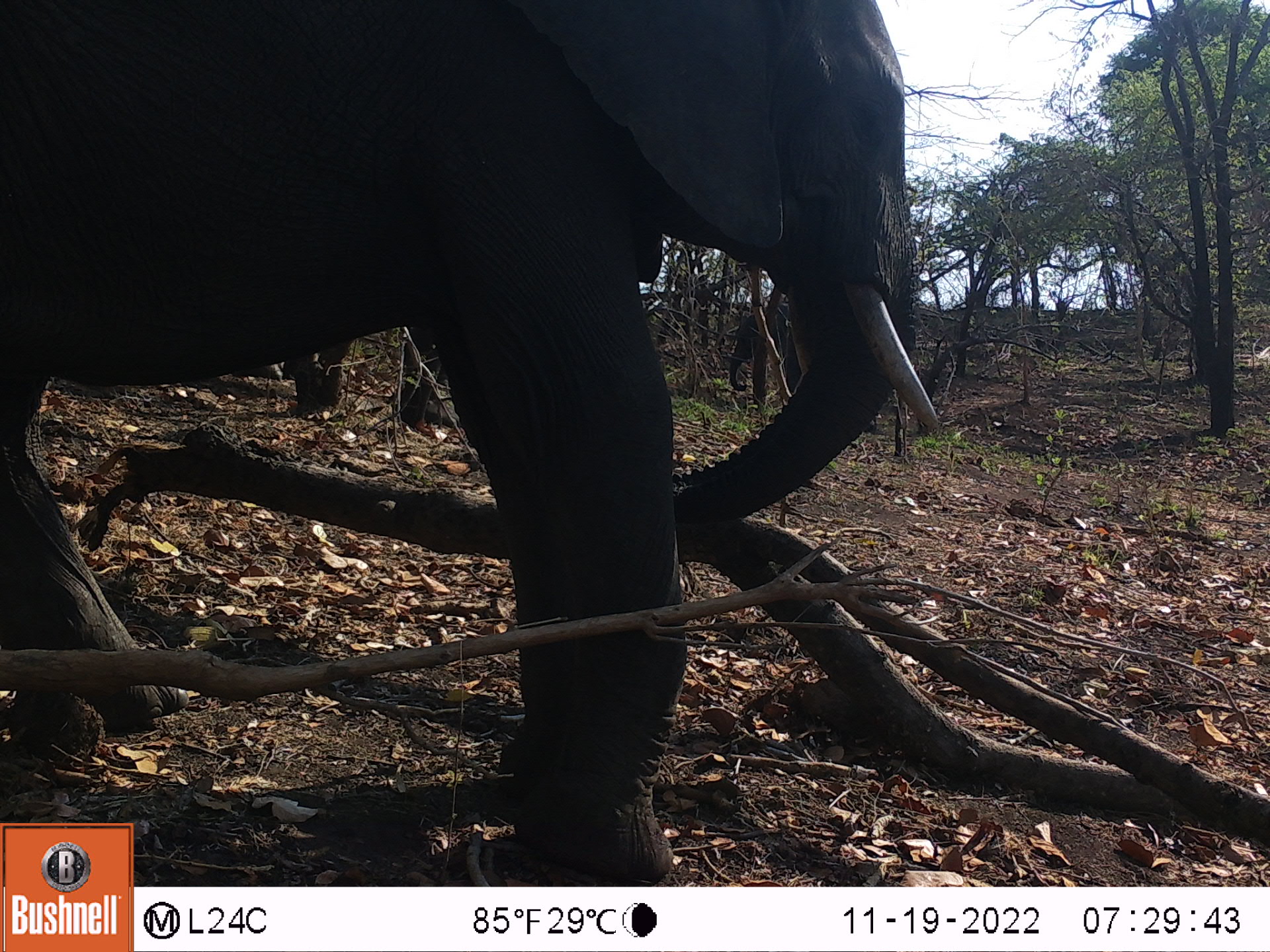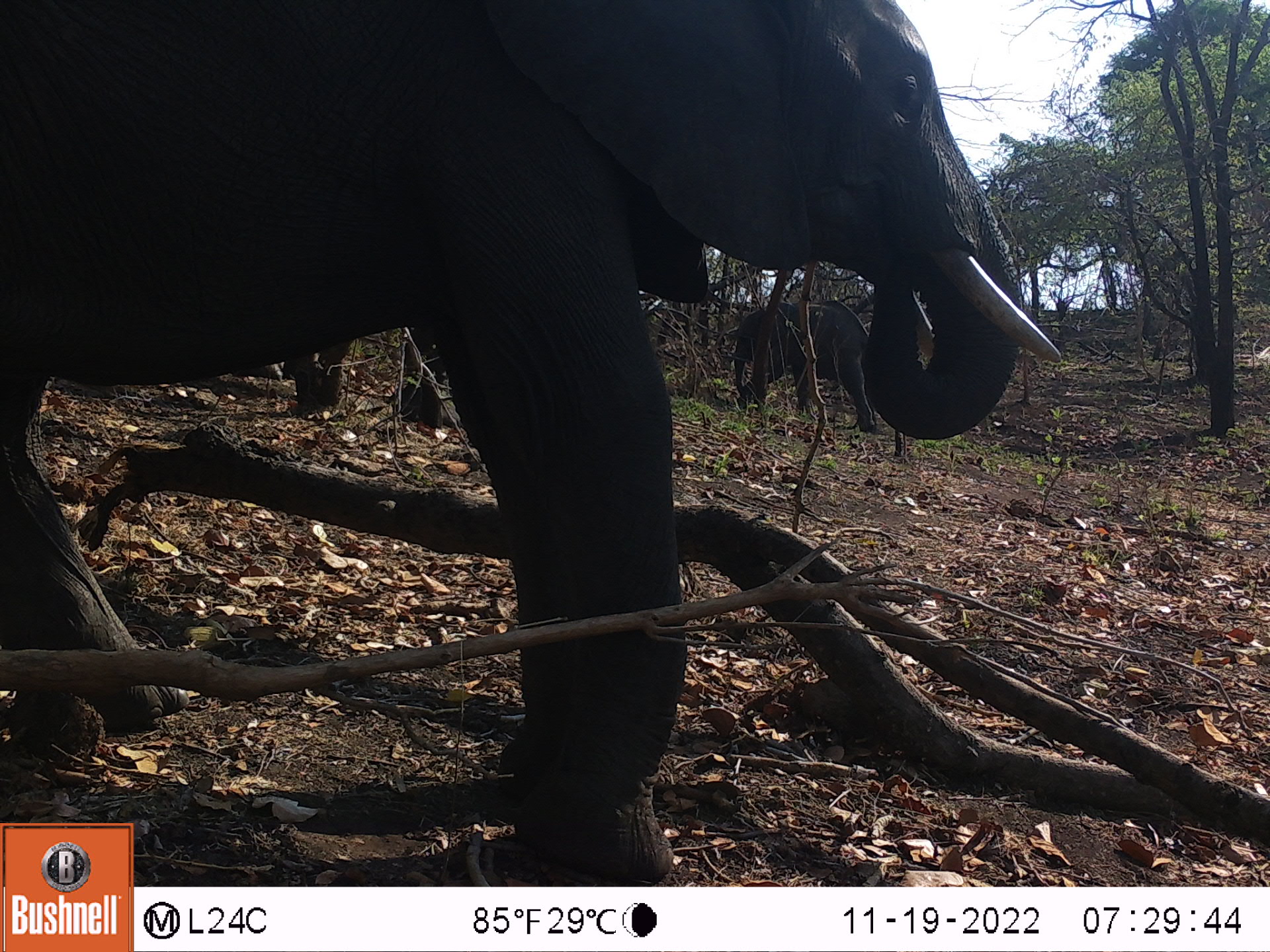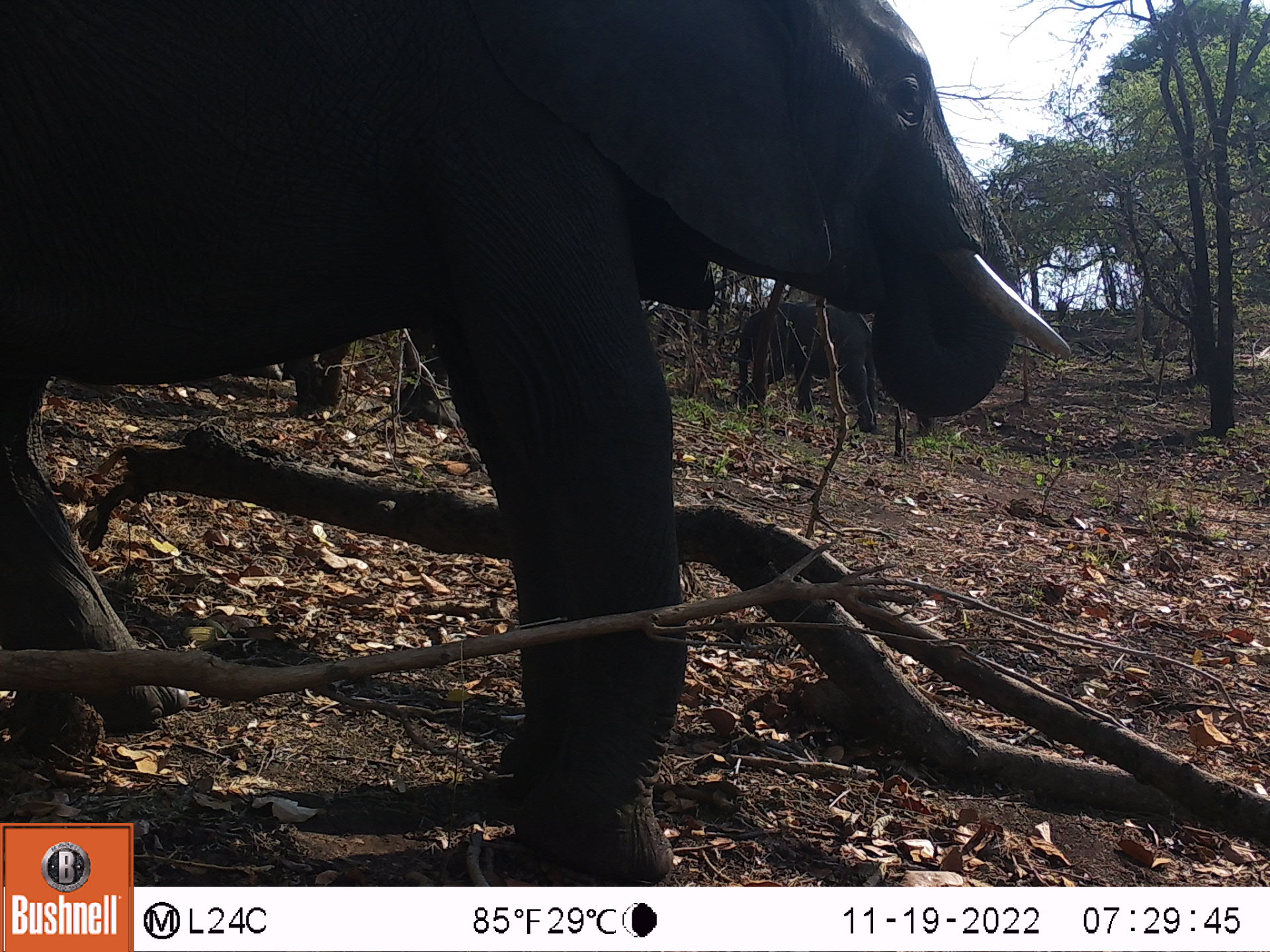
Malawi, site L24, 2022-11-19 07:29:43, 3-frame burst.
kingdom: Animalia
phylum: Chordata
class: Mammalia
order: Proboscidea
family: Elephantidae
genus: Loxodonta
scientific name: Loxodonta africana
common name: african savanna elephant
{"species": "african savanna elephant (Loxodonta africana)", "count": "2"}